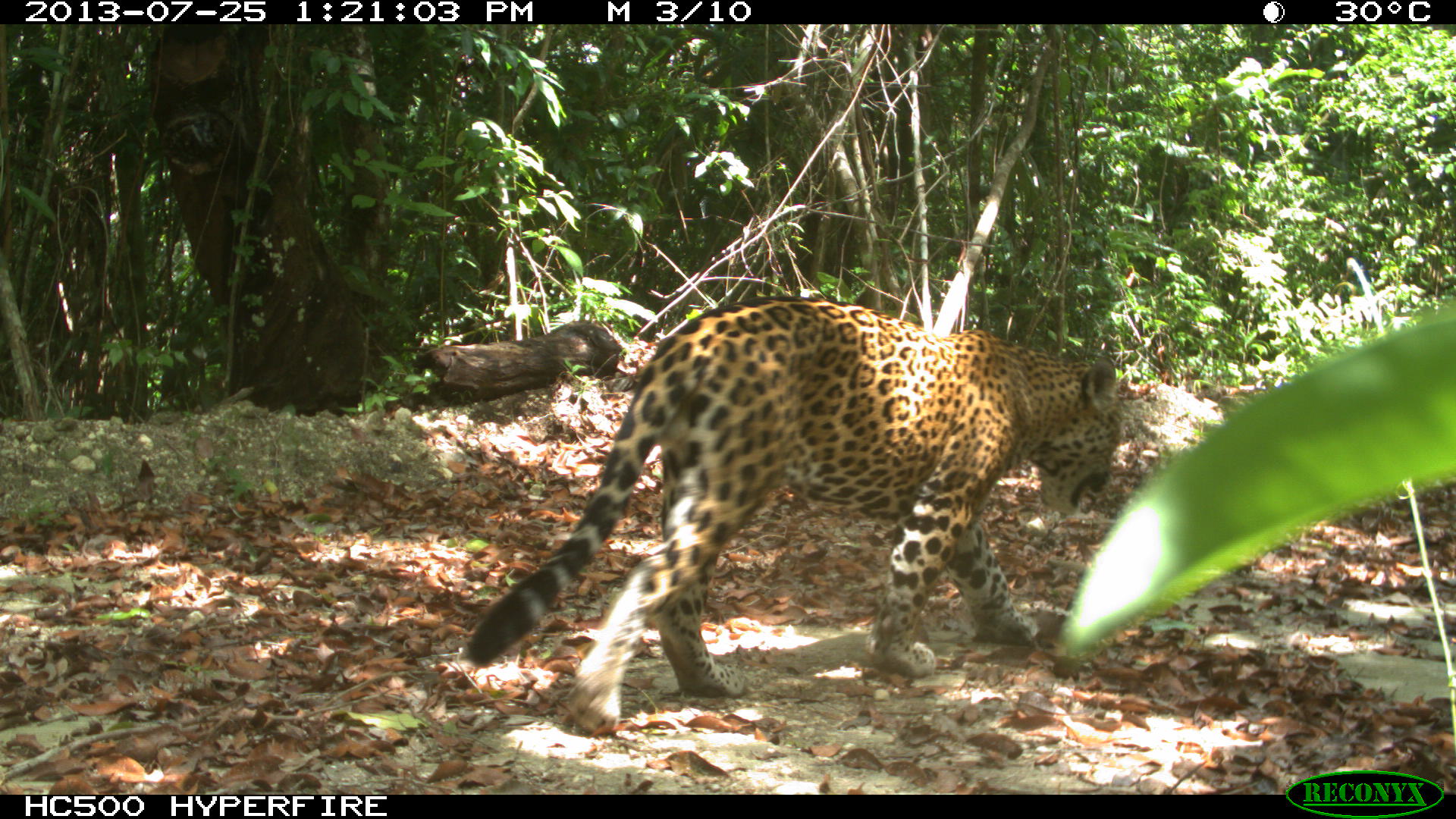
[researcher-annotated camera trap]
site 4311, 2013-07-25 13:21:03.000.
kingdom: Animalia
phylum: Chordata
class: Mammalia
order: Carnivora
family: Felidae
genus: Panthera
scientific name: Panthera onca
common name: jaguar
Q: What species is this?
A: Panthera onca (jaguar).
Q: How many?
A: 1.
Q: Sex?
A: Male.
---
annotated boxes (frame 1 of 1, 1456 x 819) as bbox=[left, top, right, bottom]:
panthera onca: bbox=[460, 295, 1123, 737]